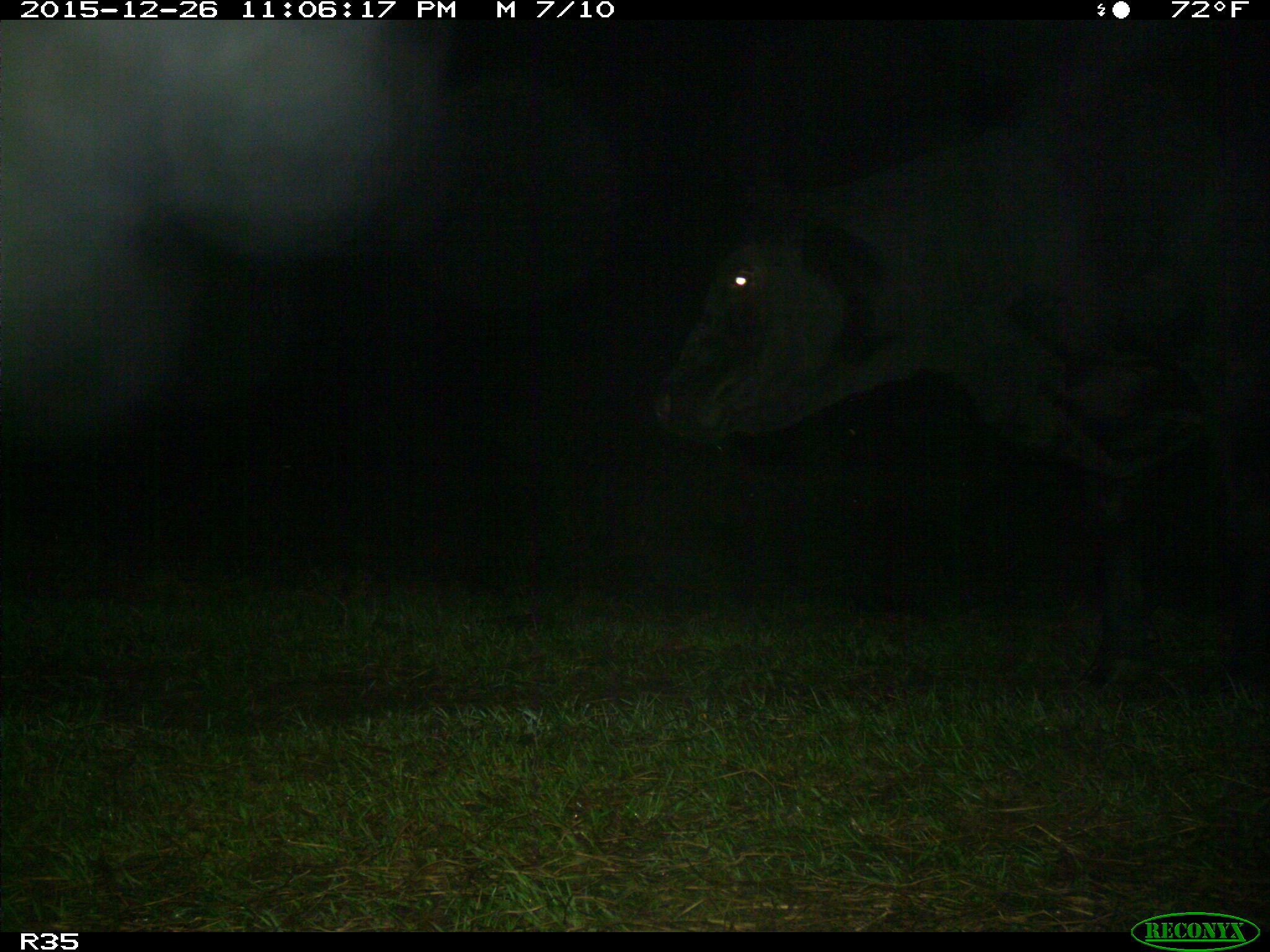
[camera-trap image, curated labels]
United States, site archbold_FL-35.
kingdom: Animalia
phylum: Chordata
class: Mammalia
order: Artiodactyla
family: Bovidae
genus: Bos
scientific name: Bos taurus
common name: domestic cow